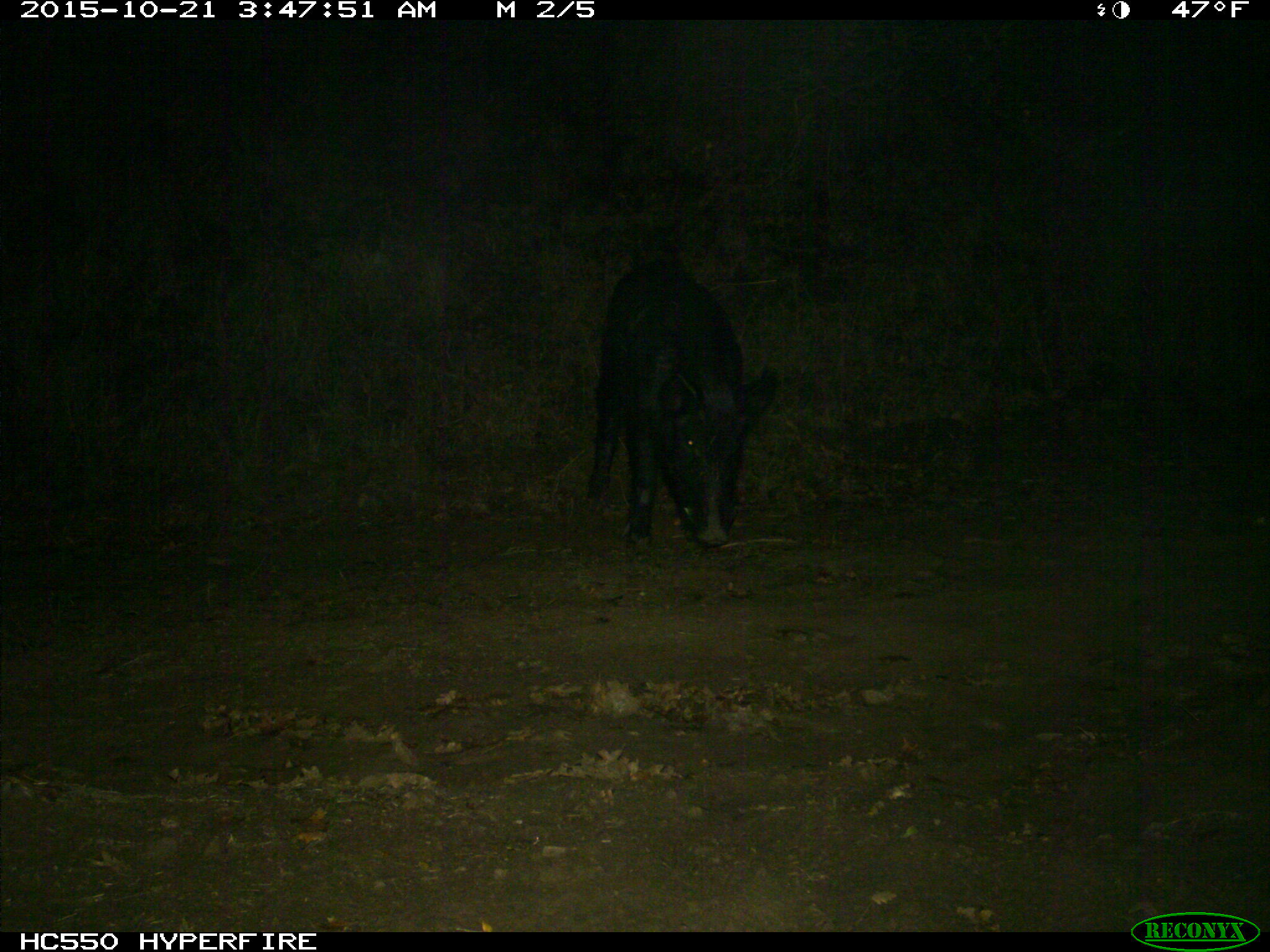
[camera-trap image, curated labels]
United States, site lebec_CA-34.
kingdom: Animalia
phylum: Chordata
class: Mammalia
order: Artiodactyla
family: Suidae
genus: Sus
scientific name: Sus scrofa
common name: wild boar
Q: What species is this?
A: Sus scrofa (wild boar).